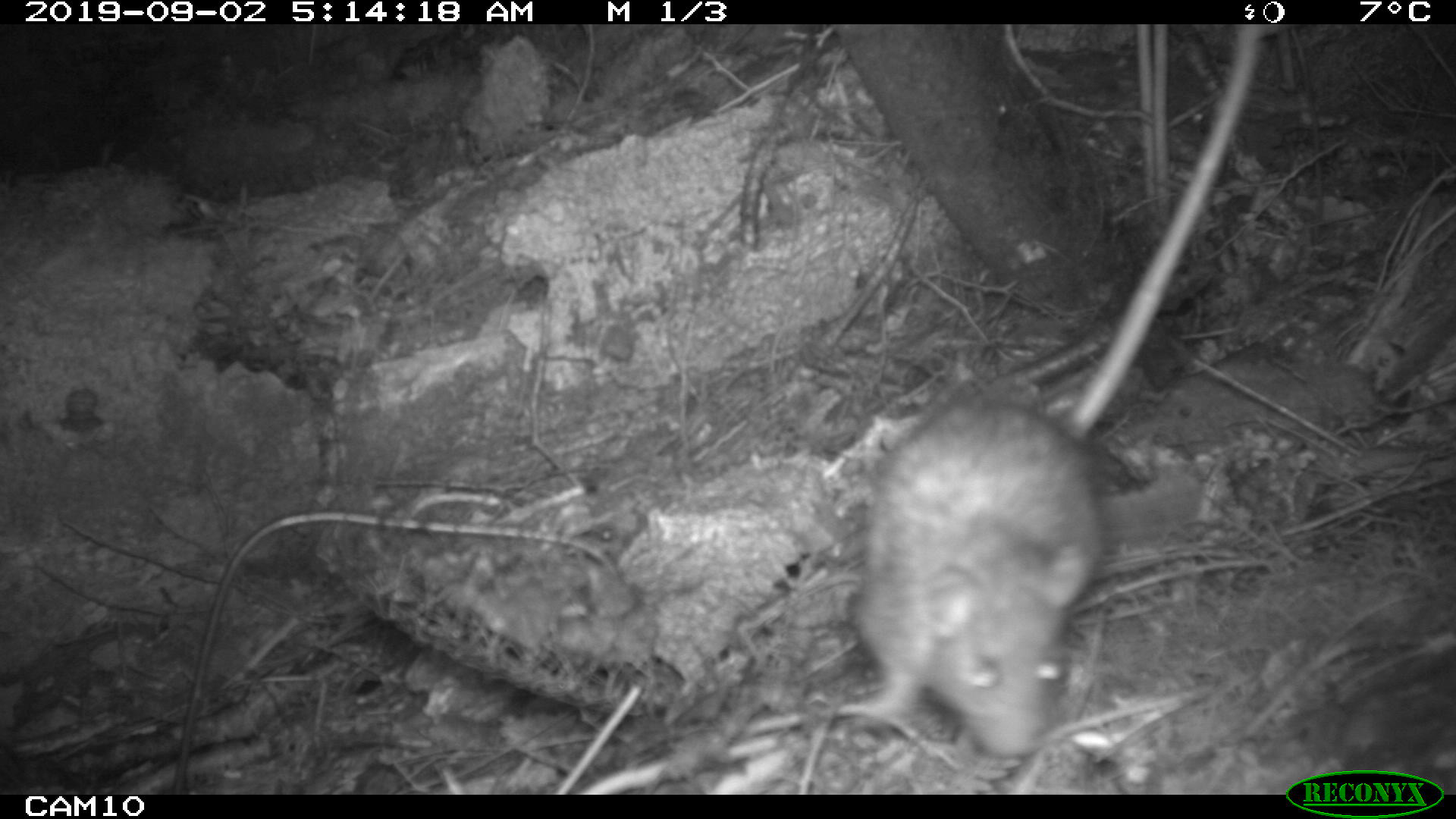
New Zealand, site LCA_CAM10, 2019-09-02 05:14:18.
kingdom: Animalia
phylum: Chordata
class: Mammalia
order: Rodentia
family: Muridae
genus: Rattus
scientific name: Rattus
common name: rat